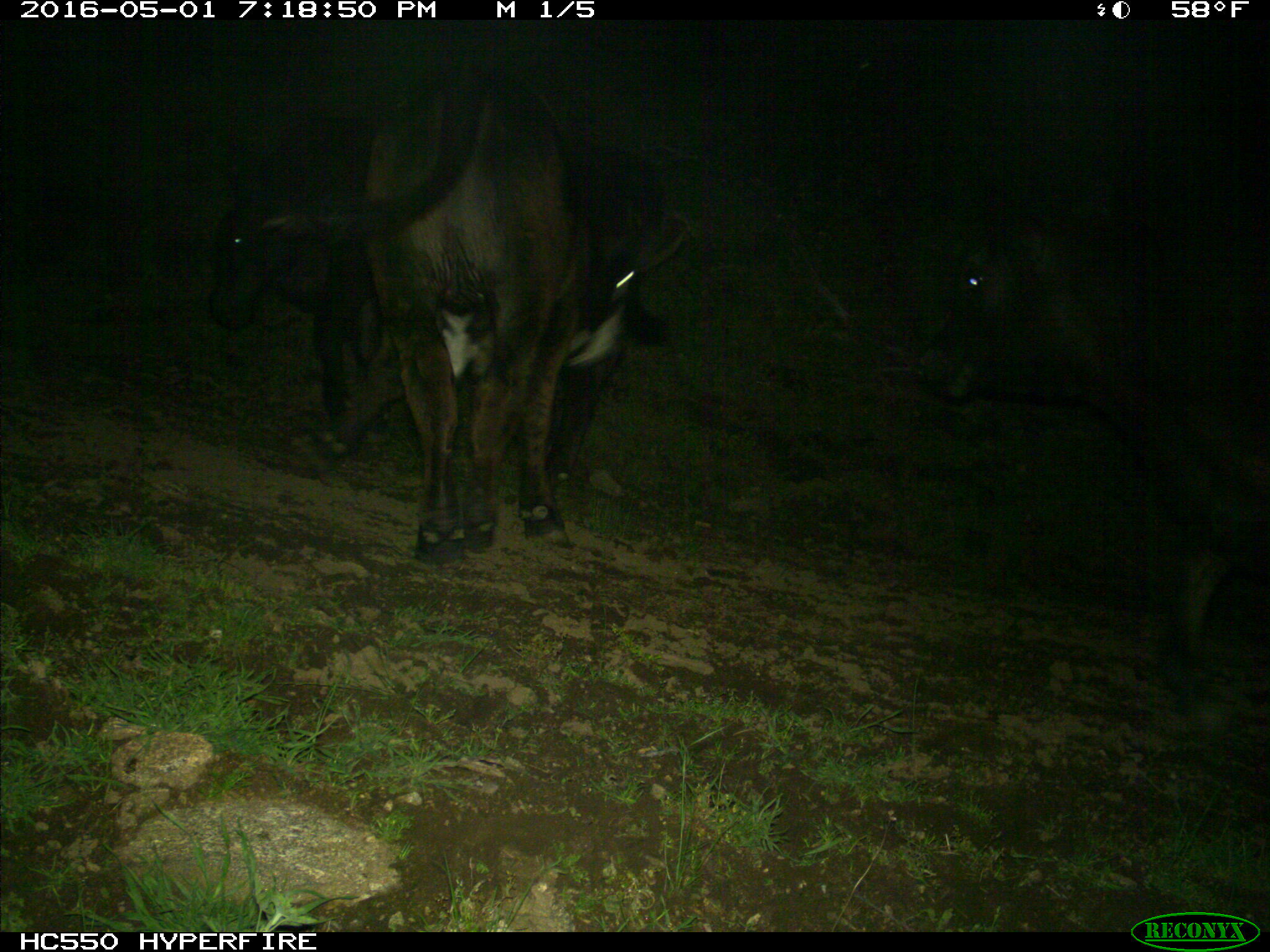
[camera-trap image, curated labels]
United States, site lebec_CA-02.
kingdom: Animalia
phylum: Chordata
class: Mammalia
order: Artiodactyla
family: Bovidae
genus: Bos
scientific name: Bos taurus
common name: domestic cow